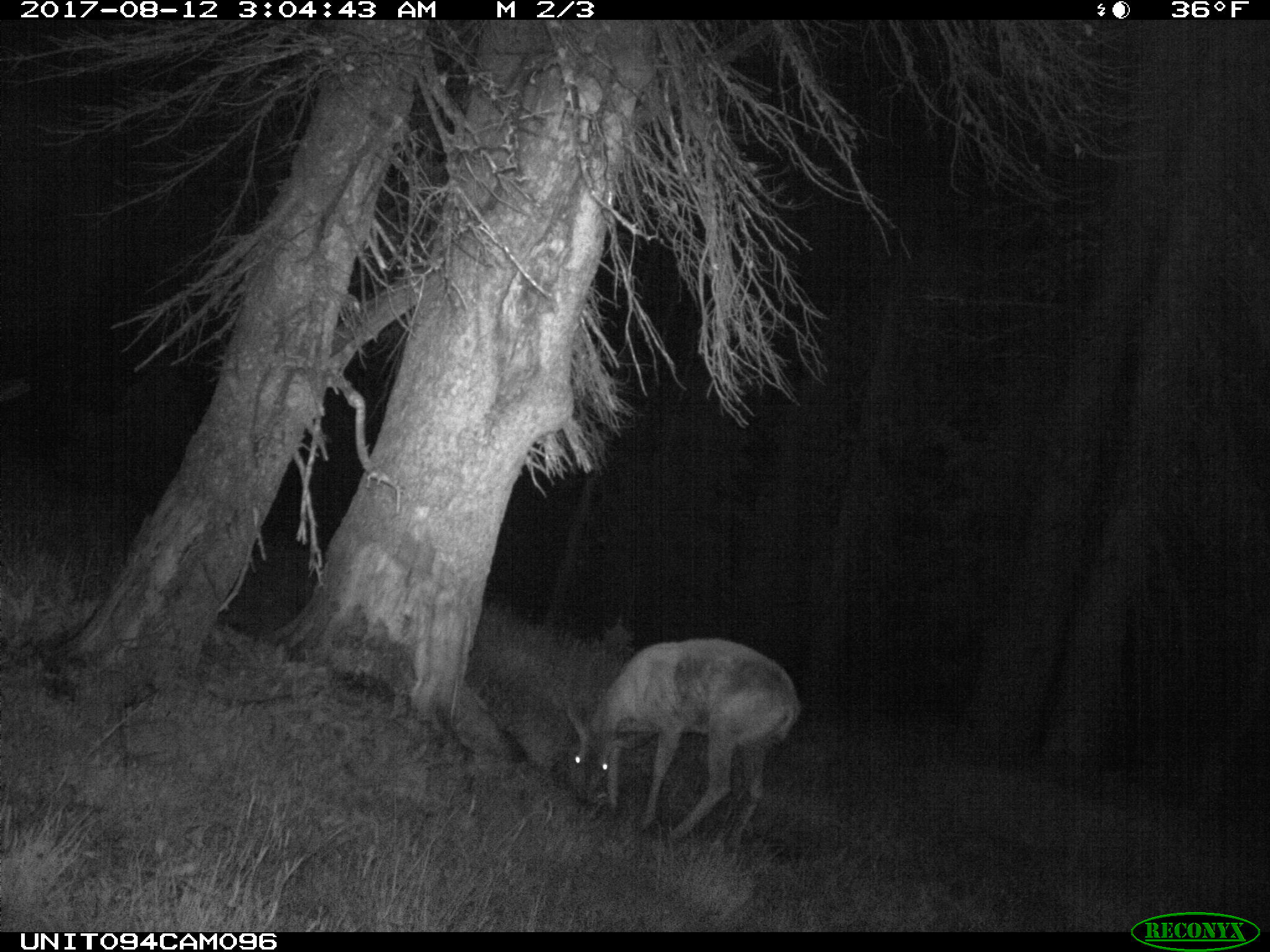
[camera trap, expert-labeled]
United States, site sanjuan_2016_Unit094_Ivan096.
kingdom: Animalia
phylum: Chordata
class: Mammalia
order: Artiodactyla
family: Cervidae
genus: Odocoileus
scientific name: Odocoileus hemionus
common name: mule deer